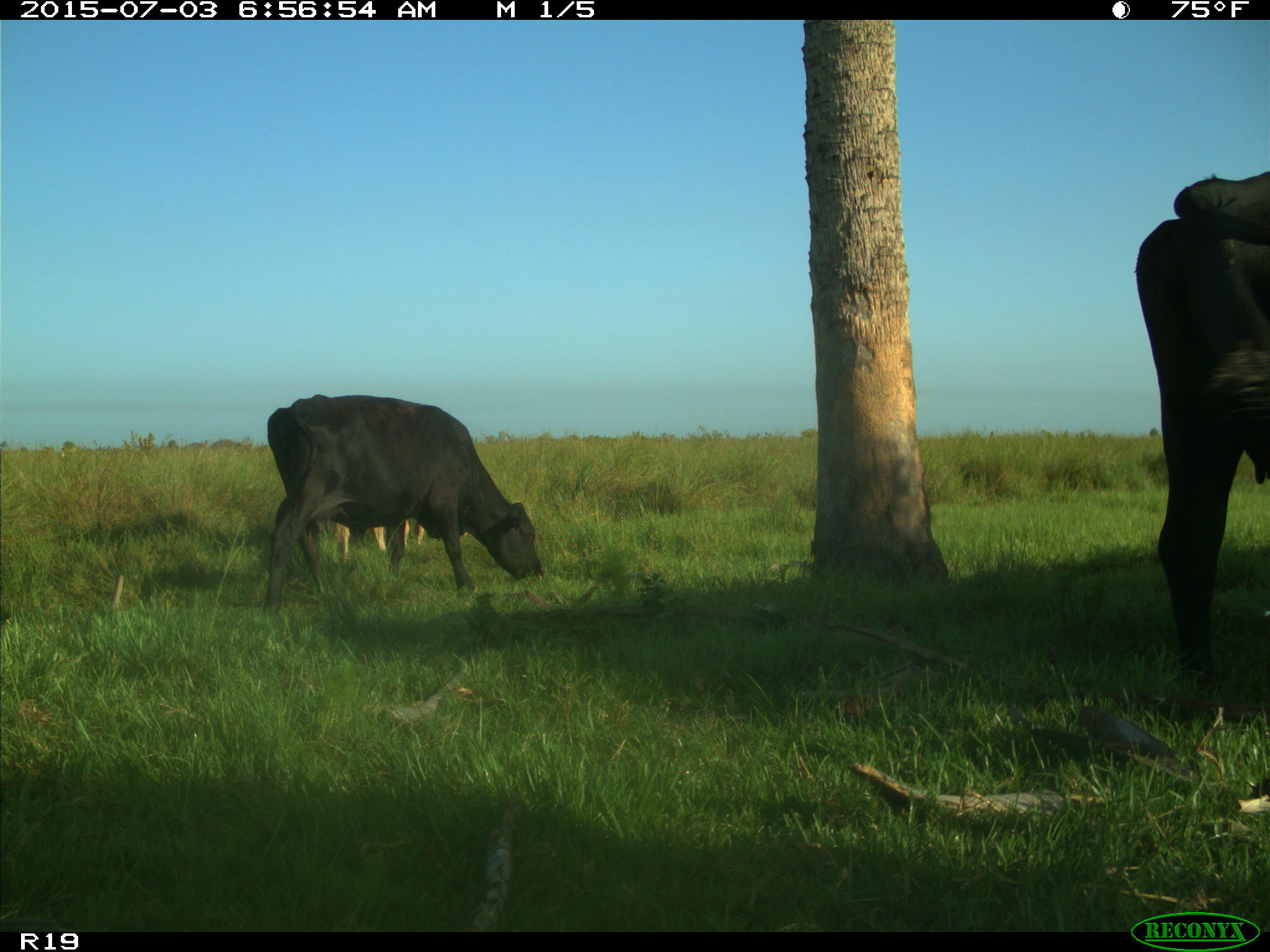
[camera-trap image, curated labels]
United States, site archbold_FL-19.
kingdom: Animalia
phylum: Chordata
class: Mammalia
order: Artiodactyla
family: Bovidae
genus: Bos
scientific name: Bos taurus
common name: domestic cow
Bos taurus (domestic cow).